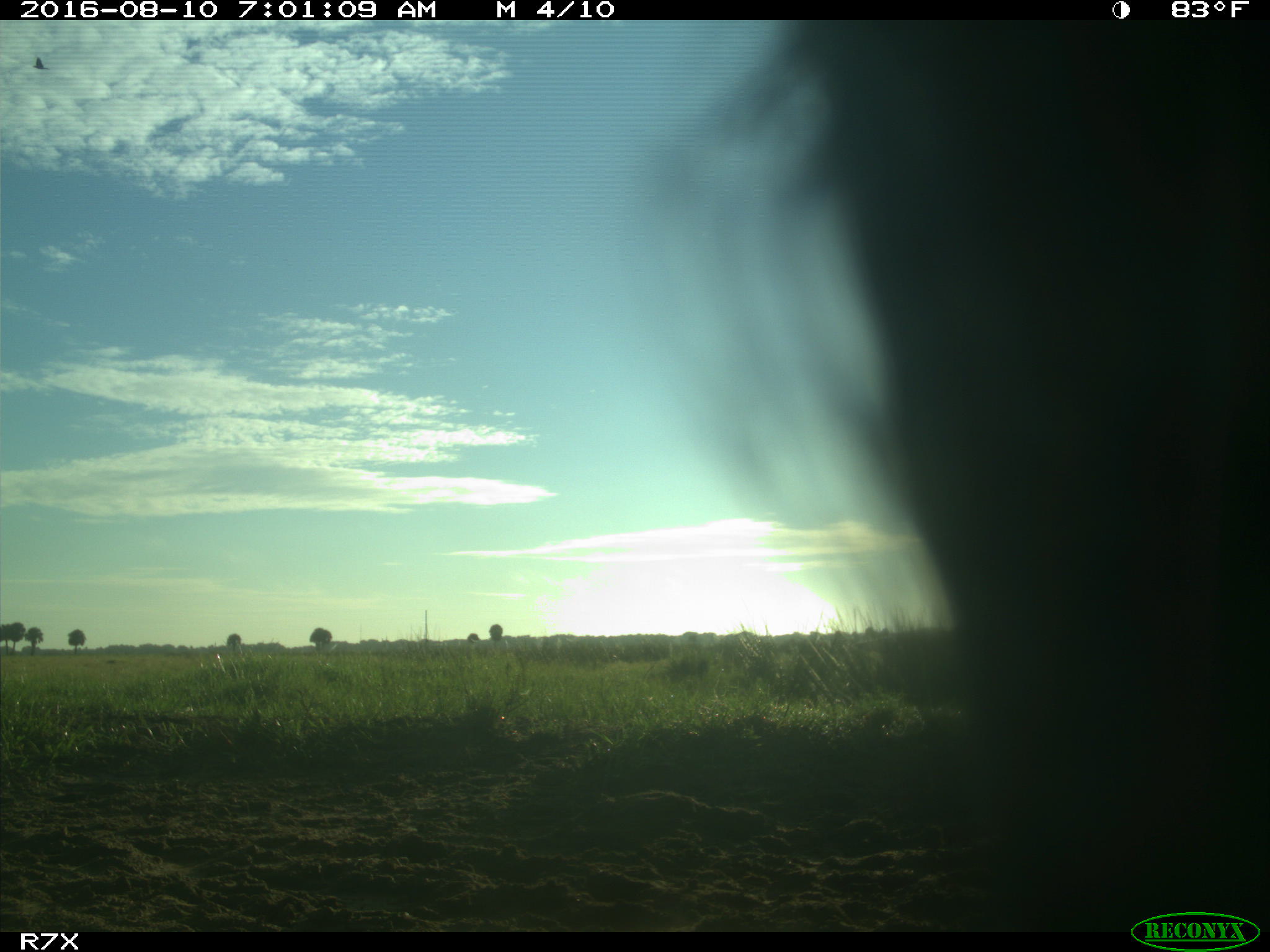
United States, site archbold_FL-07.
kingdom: Animalia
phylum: Chordata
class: Mammalia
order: Artiodactyla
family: Bovidae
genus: Bos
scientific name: Bos taurus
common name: domestic cow